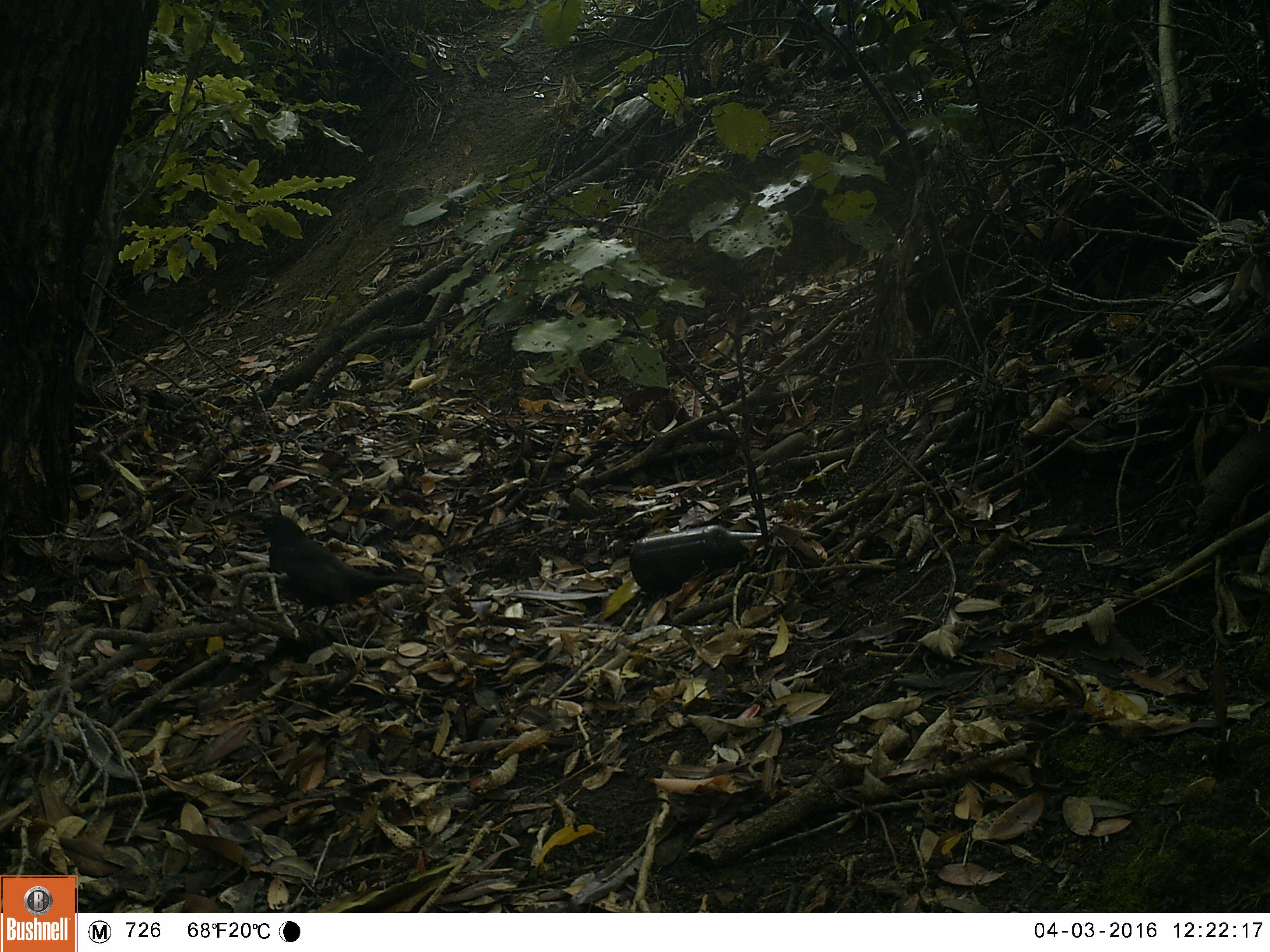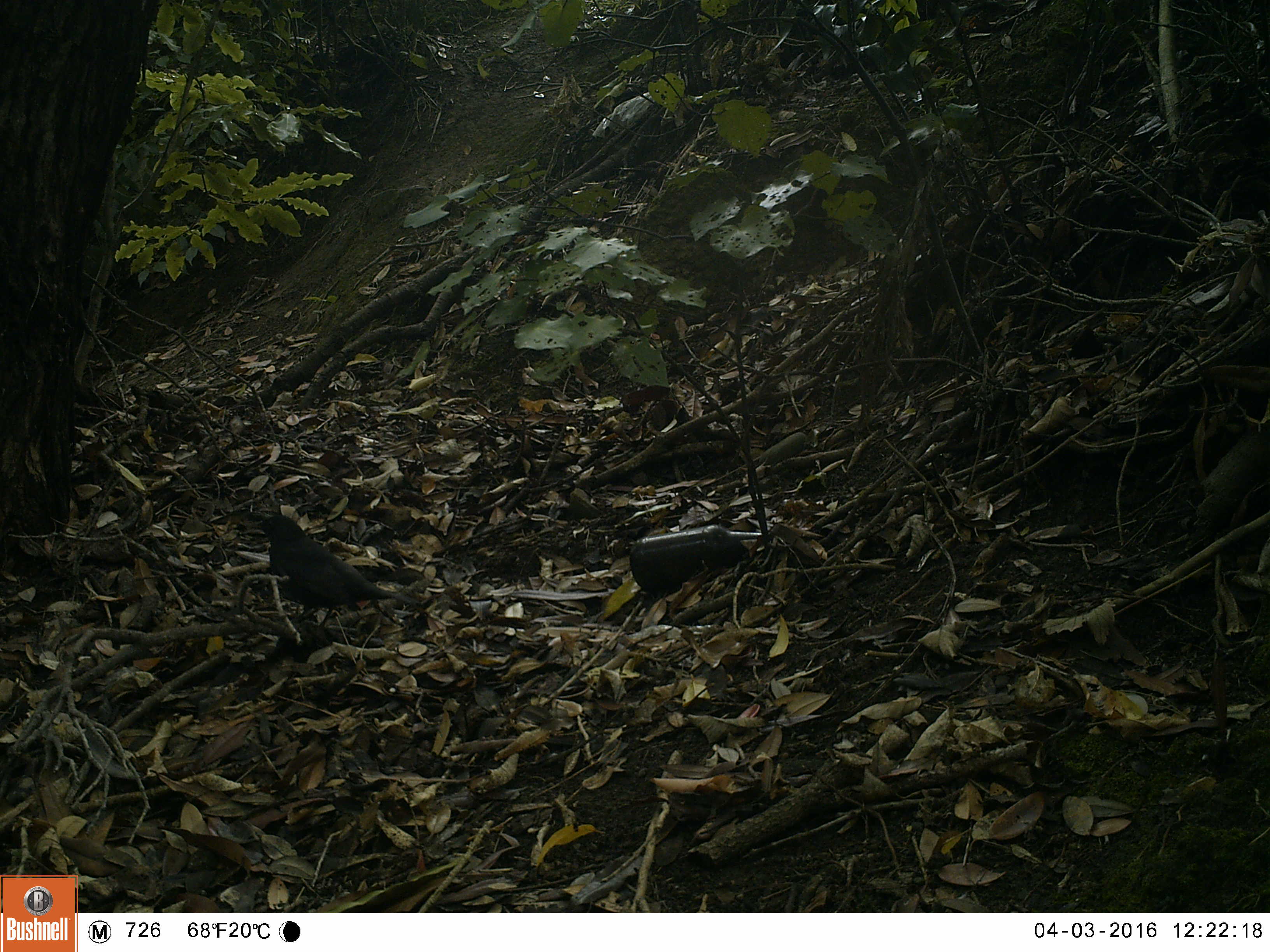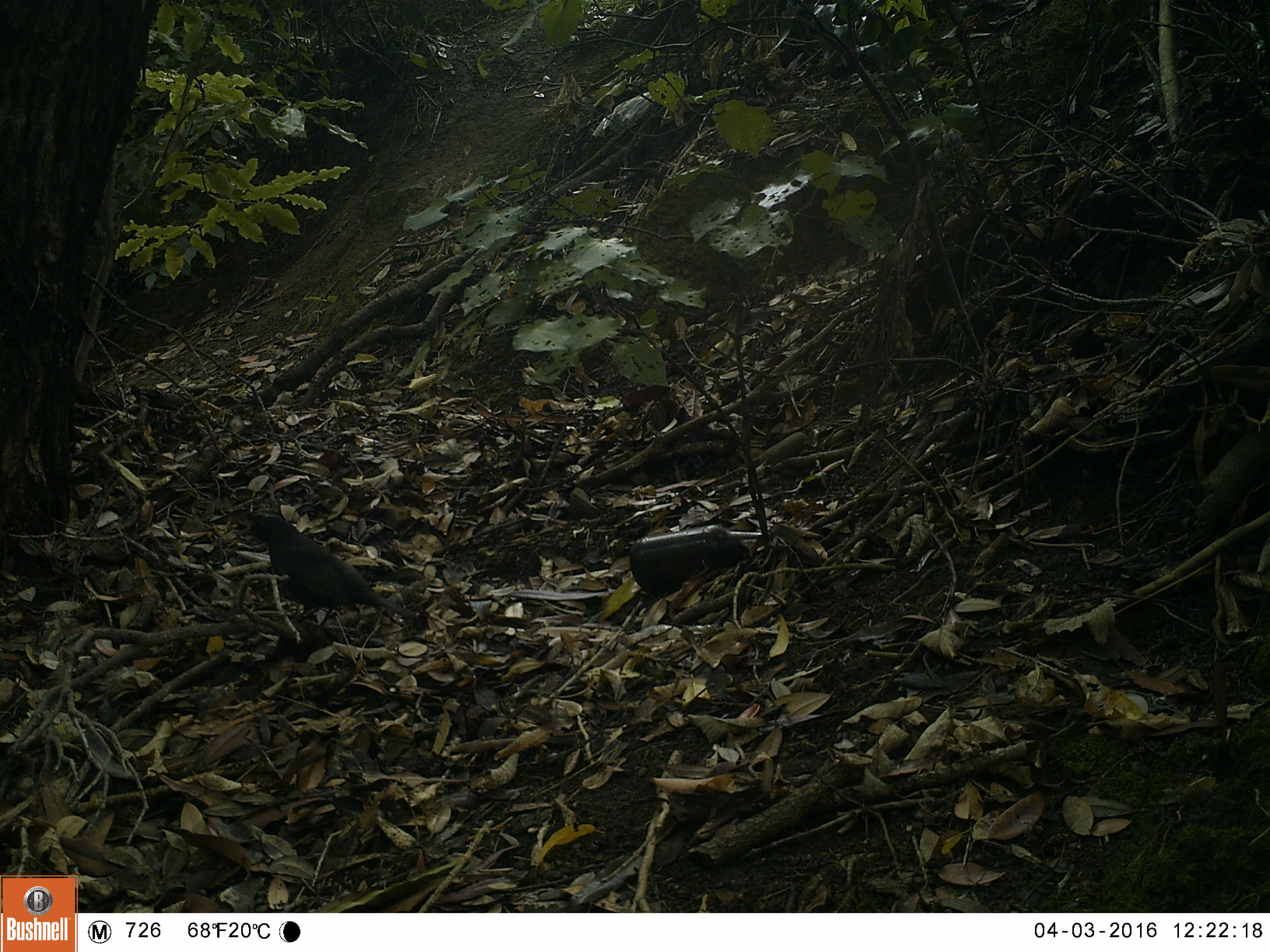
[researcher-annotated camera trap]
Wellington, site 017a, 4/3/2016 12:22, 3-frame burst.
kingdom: Animalia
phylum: Chordata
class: Aves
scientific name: Aves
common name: bird